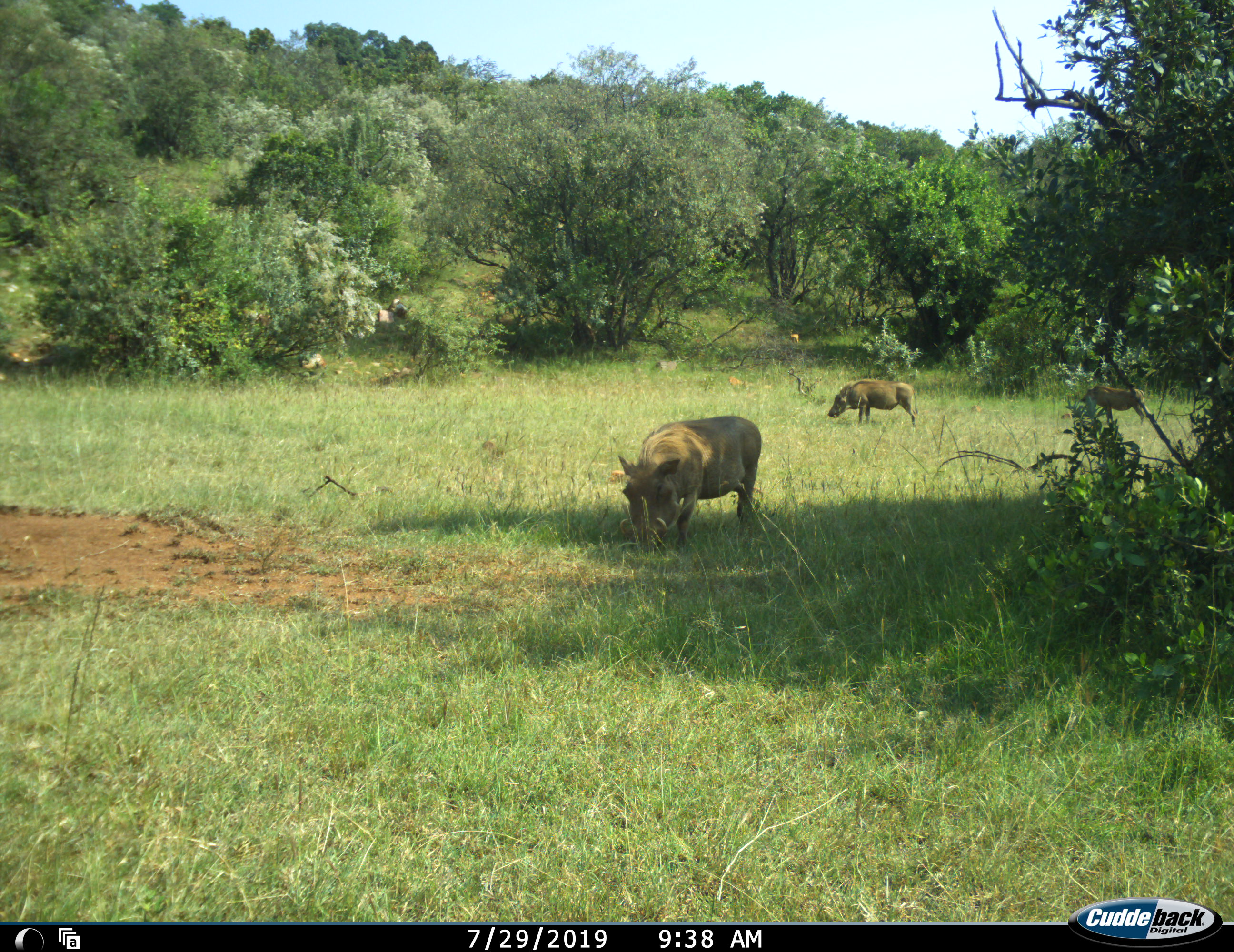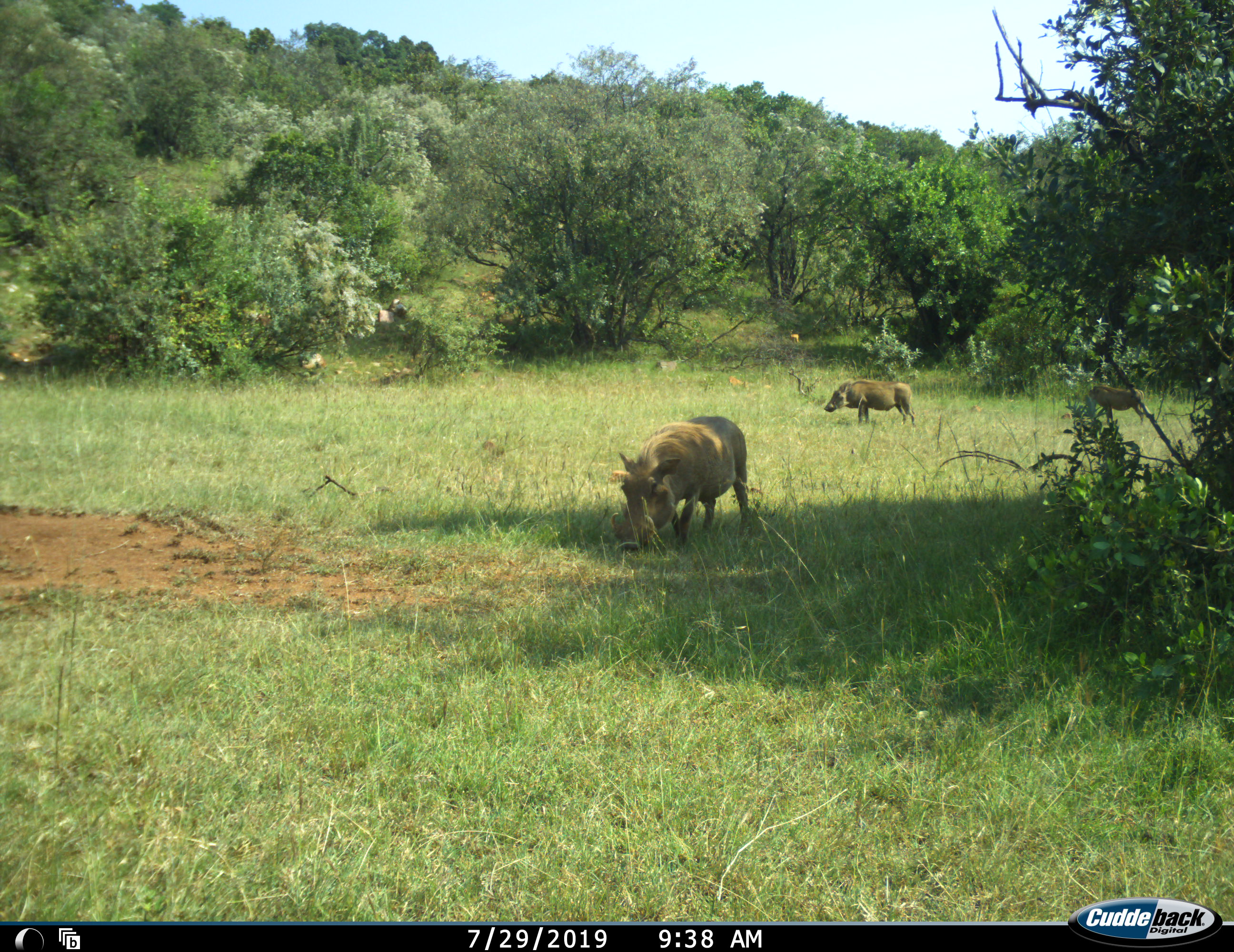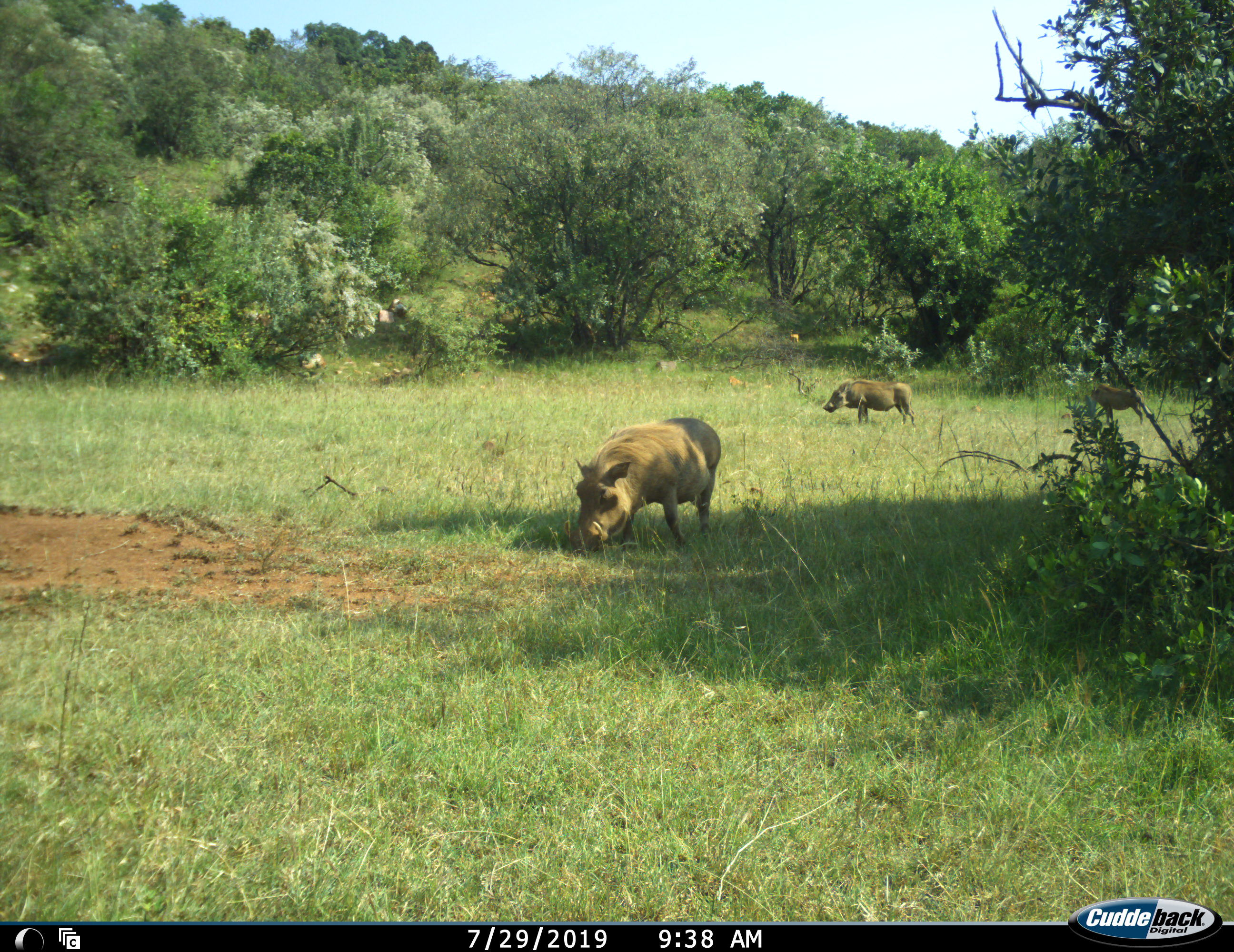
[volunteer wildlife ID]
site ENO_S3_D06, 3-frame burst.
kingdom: Animalia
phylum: Chordata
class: Mammalia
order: Artiodactyla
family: Suidae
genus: Phacochoerus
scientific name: Phacochoerus africanus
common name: warthog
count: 3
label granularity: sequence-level